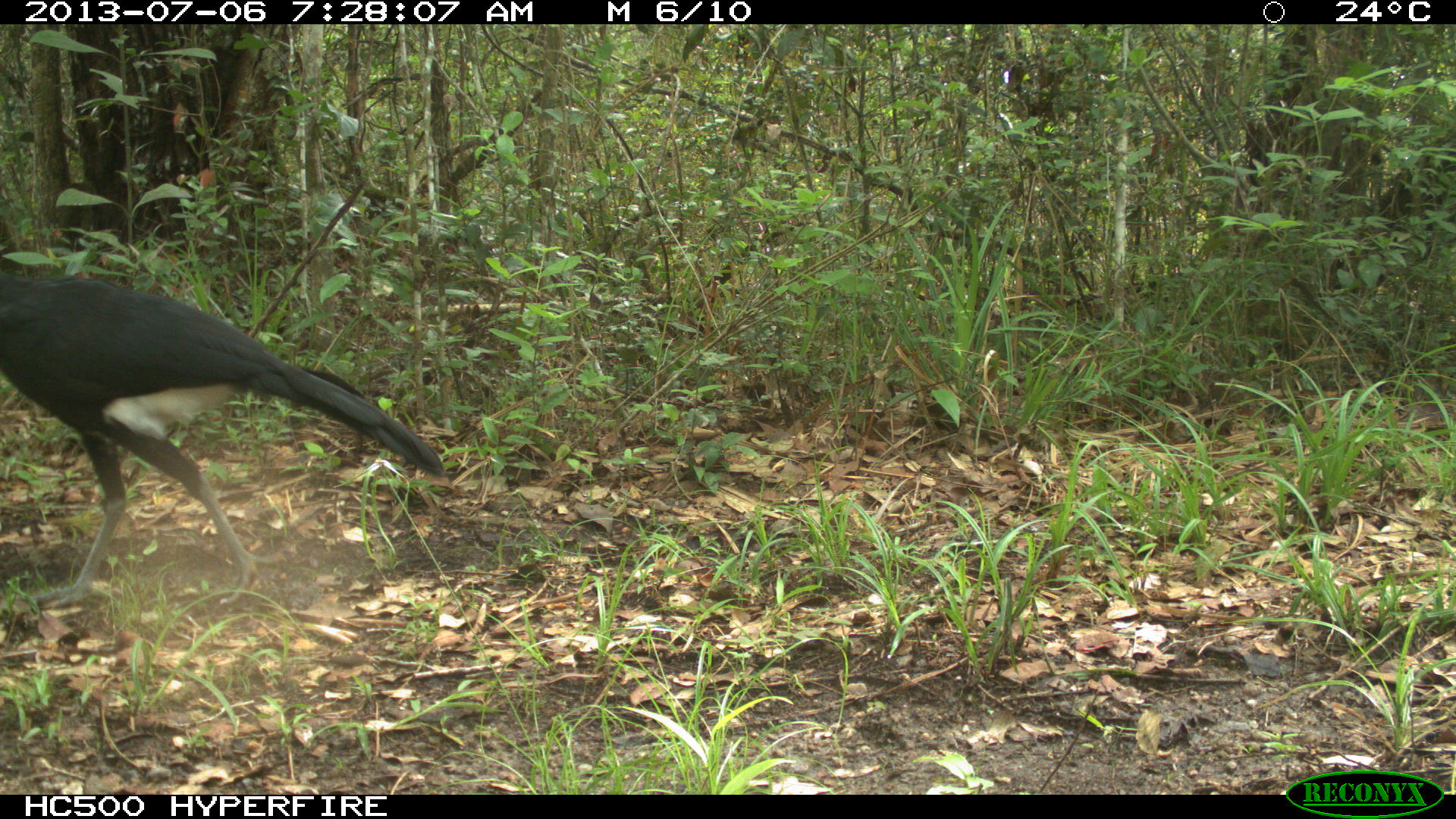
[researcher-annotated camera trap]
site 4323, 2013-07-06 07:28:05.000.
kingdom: Animalia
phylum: Chordata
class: Aves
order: Galliformes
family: Cracidae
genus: Crax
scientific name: Crax rubra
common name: great curassow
Crax rubra (great curassow), count 1, sex male.